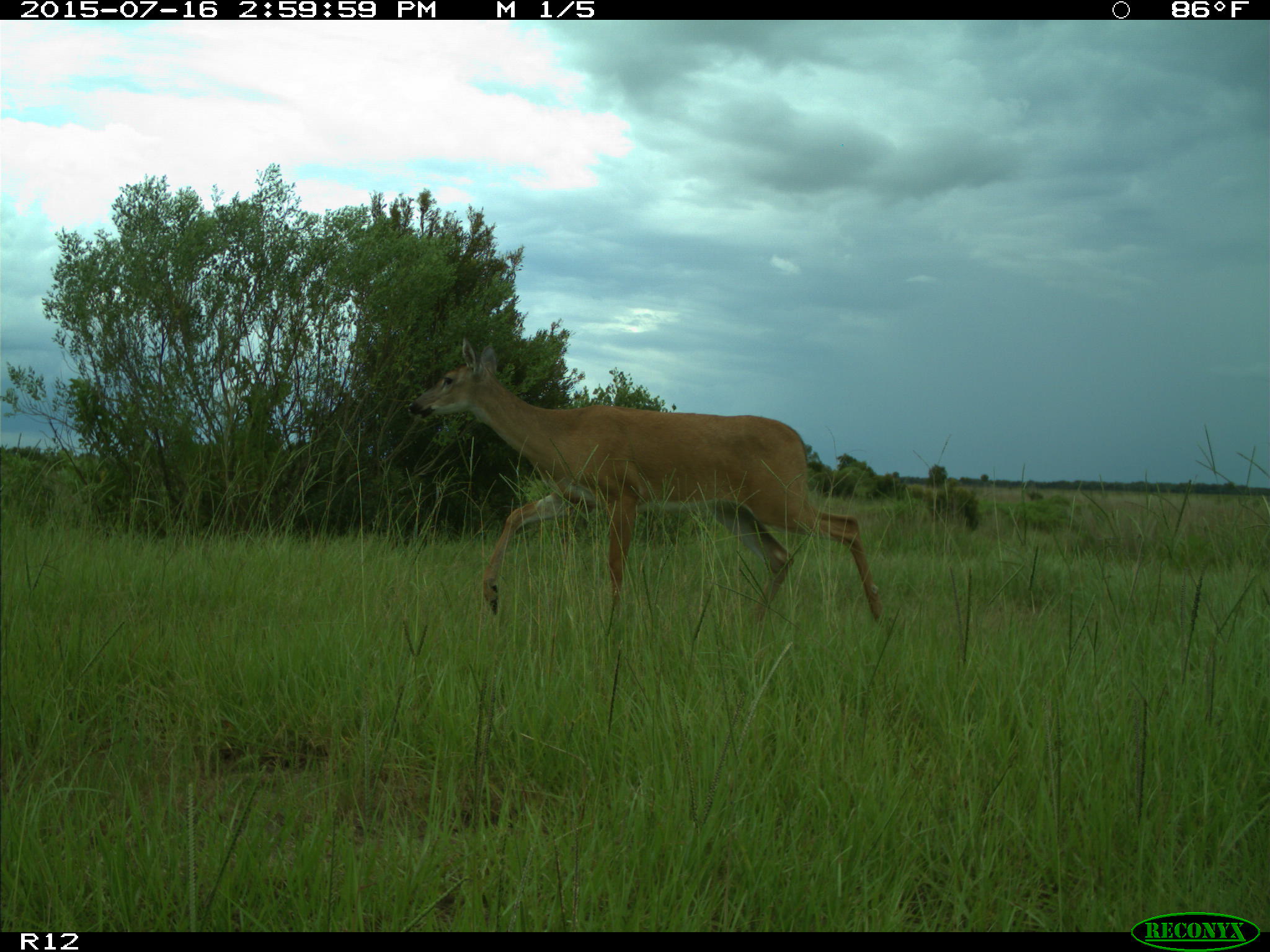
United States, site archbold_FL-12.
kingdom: Animalia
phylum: Chordata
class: Mammalia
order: Artiodactyla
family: Cervidae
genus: Odocoileus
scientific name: Odocoileus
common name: deer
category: unidentified deer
Unidentified deer (deer) (Odocoileus).